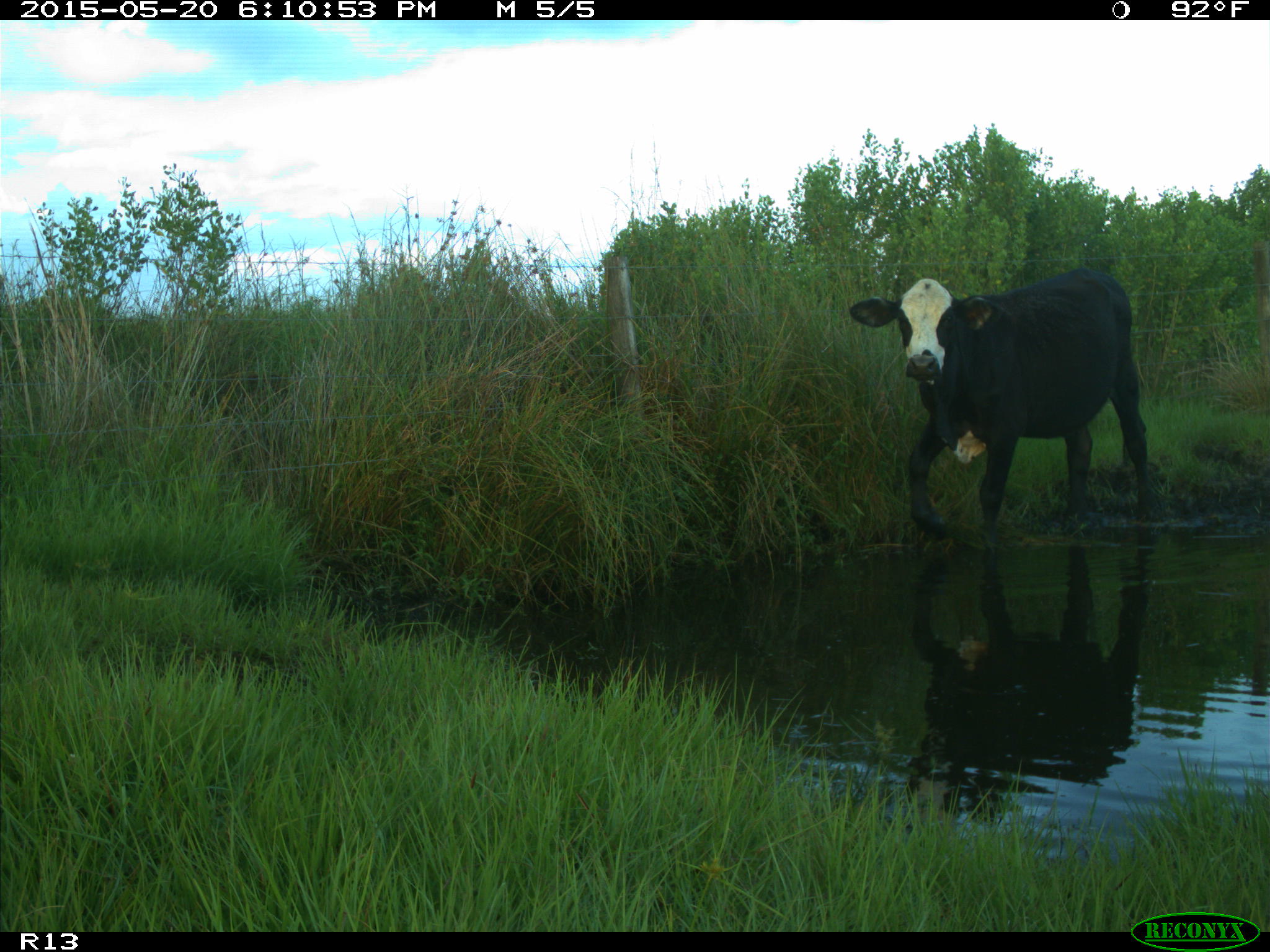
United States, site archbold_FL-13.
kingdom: Animalia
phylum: Chordata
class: Mammalia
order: Artiodactyla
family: Bovidae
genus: Bos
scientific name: Bos taurus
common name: domestic cow